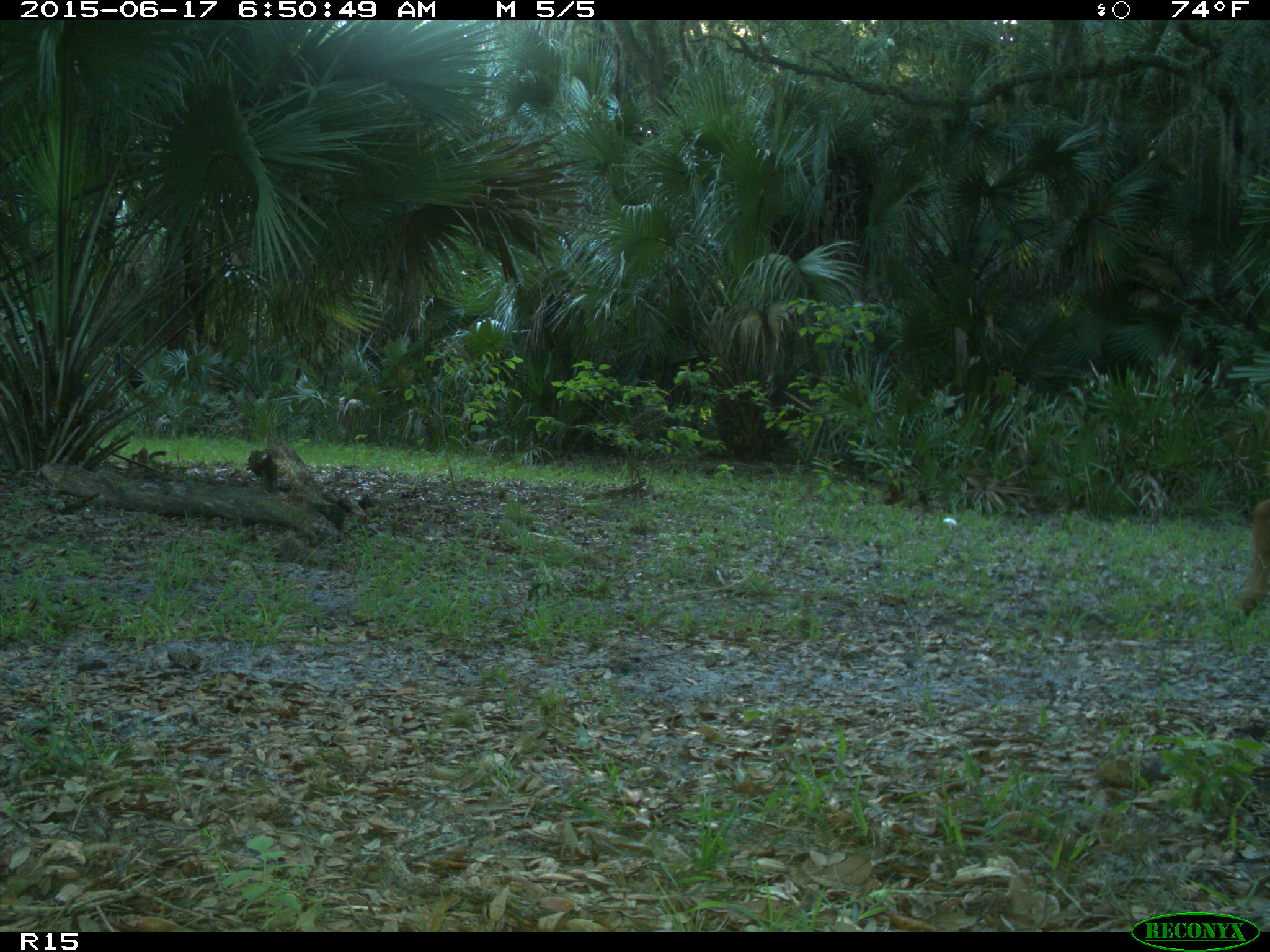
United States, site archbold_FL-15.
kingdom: Animalia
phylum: Chordata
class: Mammalia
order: Artiodactyla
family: Bovidae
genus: Bos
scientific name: Bos taurus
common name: domestic cow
Bos taurus (domestic cow).